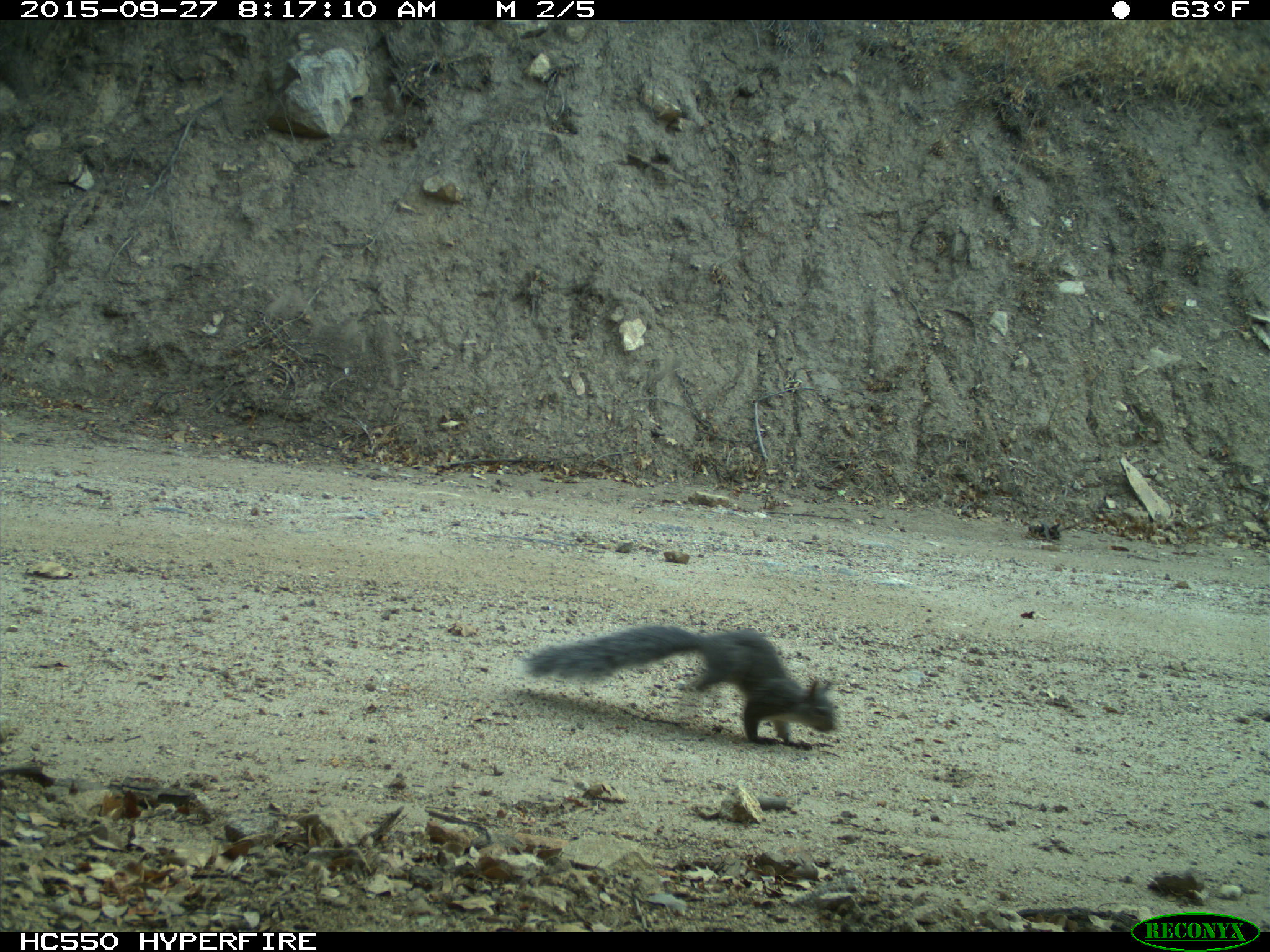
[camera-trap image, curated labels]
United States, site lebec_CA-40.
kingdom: Animalia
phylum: Chordata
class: Mammalia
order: Rodentia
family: Sciuridae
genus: Sciurus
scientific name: Sciurus carolinensis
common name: eastern gray squirrel